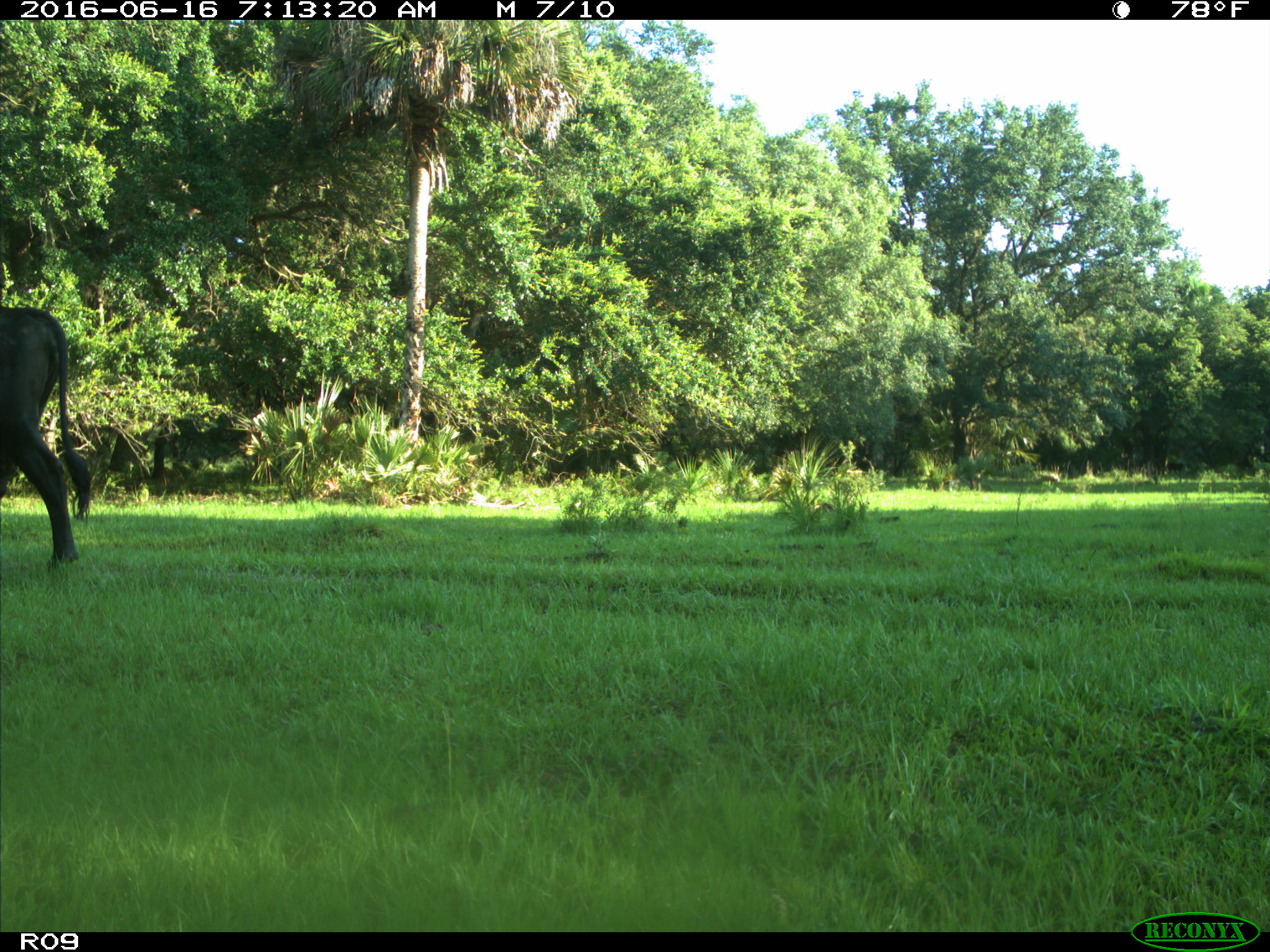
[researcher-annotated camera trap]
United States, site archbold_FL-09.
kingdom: Animalia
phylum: Chordata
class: Mammalia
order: Artiodactyla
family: Bovidae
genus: Bos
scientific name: Bos taurus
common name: domestic cow